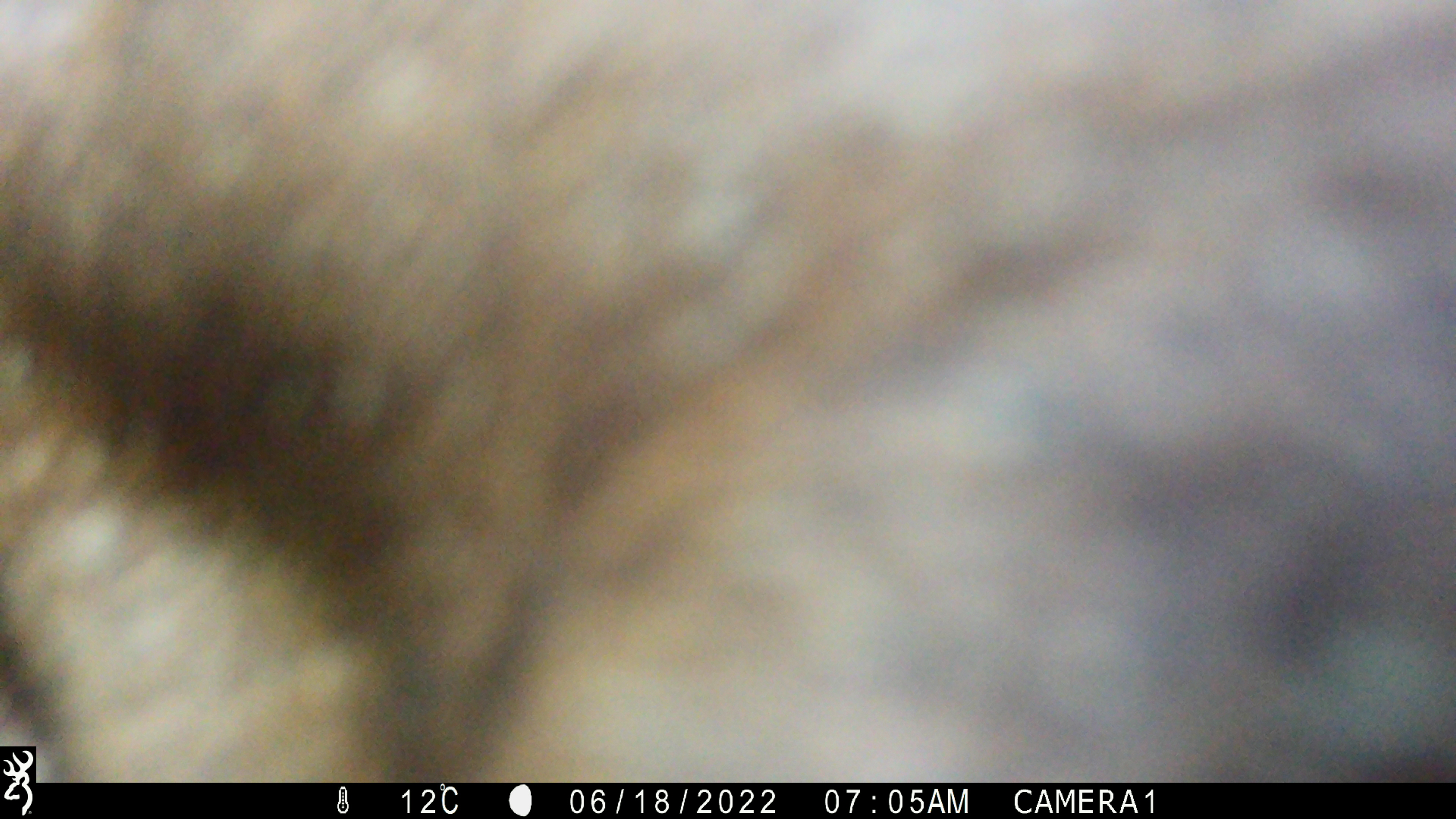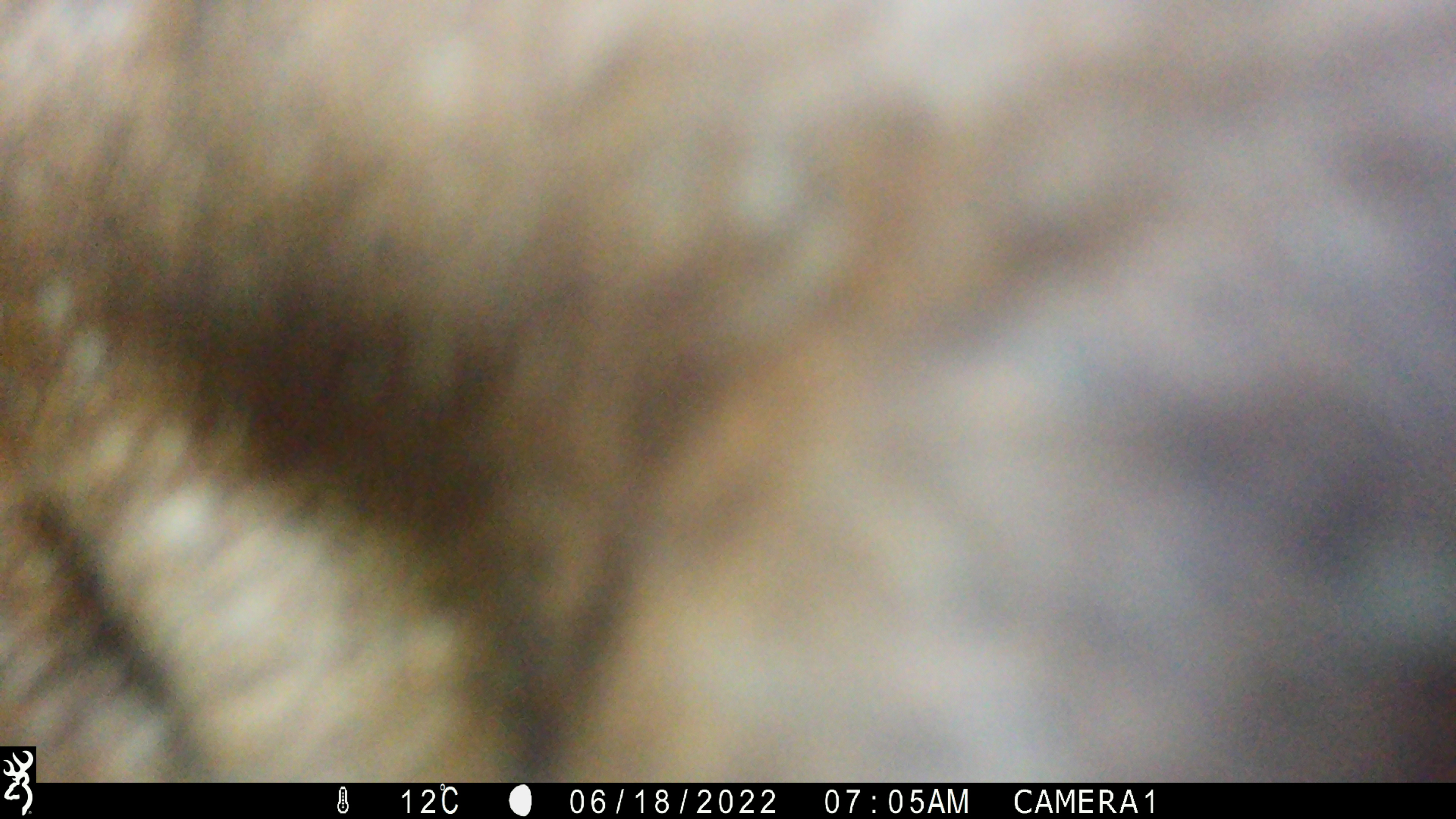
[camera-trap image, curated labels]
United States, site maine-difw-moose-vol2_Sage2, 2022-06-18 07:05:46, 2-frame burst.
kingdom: Animalia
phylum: Chordata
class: Mammalia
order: Artiodactyla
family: Cervidae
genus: Alces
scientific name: Alces alces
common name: moose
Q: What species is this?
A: Moose (Alces alces).